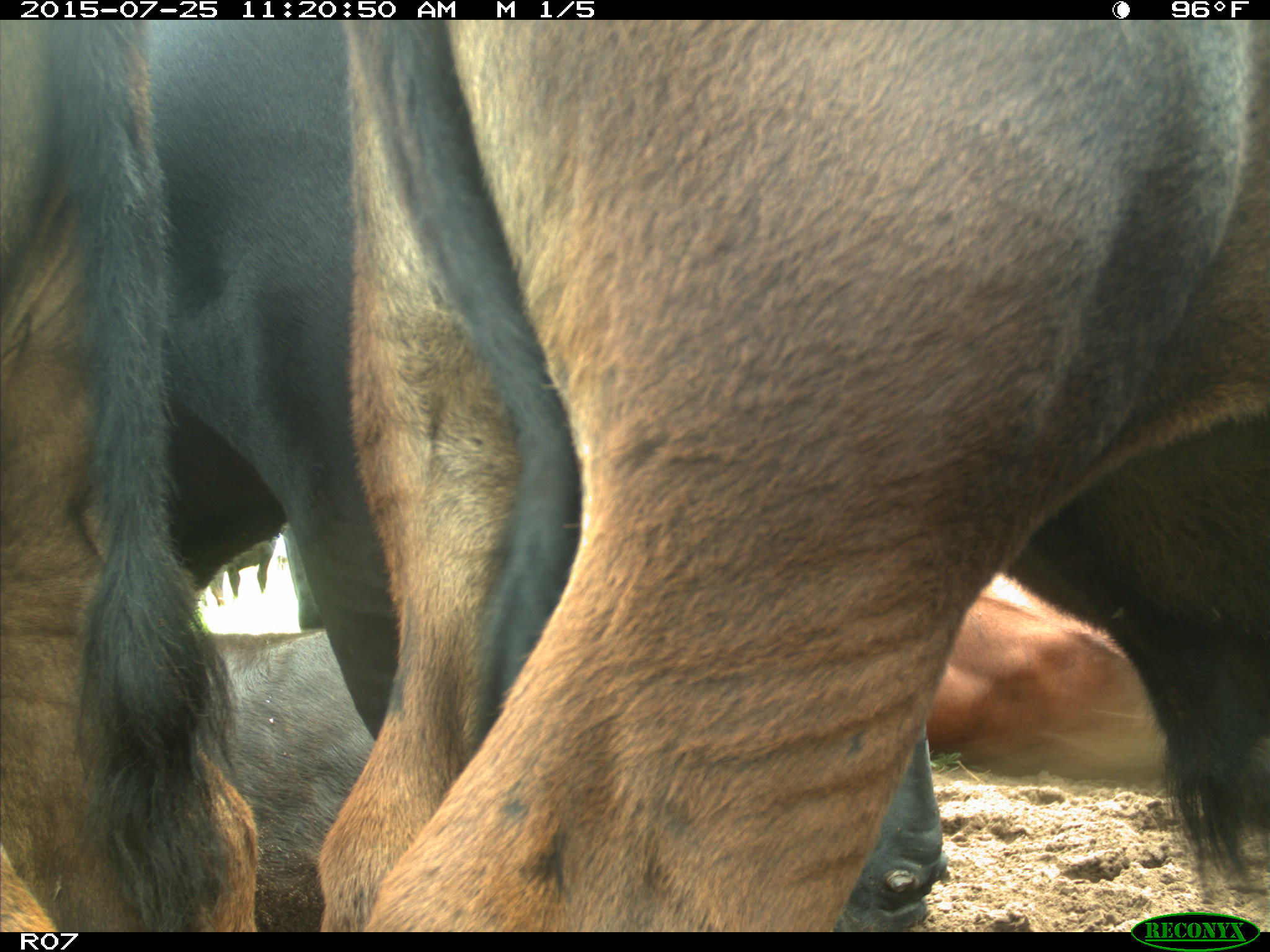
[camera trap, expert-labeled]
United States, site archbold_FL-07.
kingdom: Animalia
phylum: Chordata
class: Mammalia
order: Artiodactyla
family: Bovidae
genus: Bos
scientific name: Bos taurus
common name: domestic cow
Bos taurus (domestic cow).